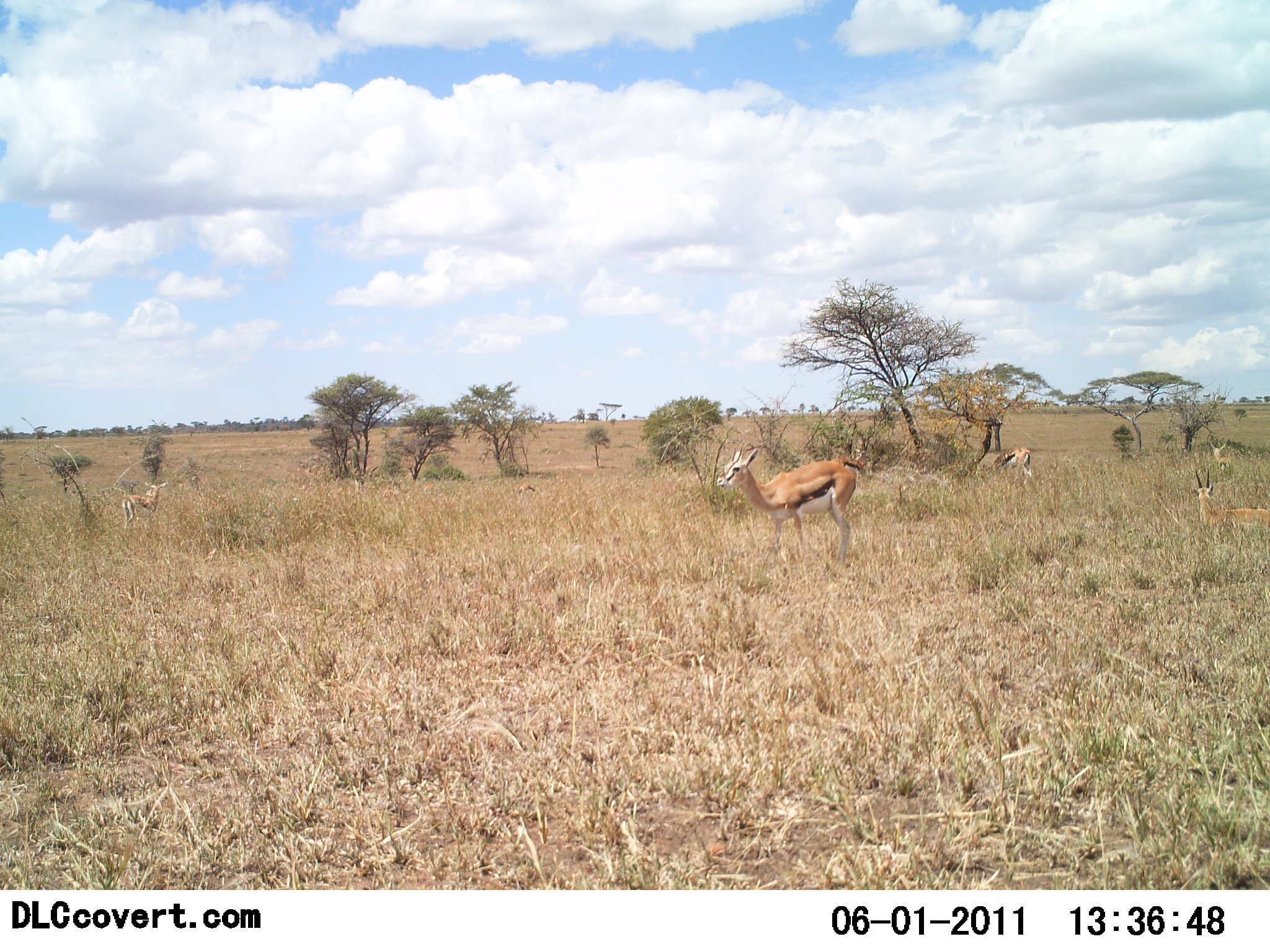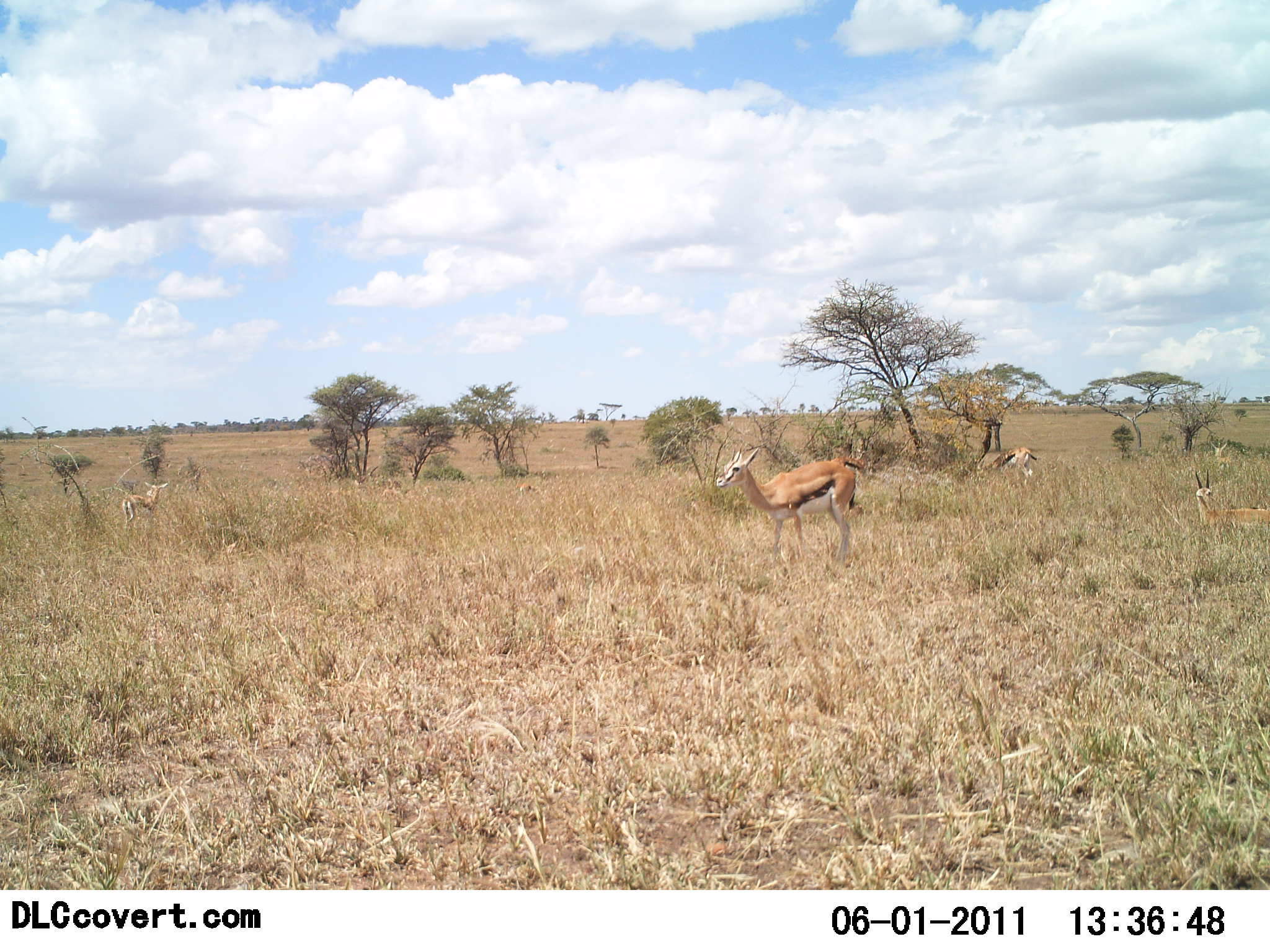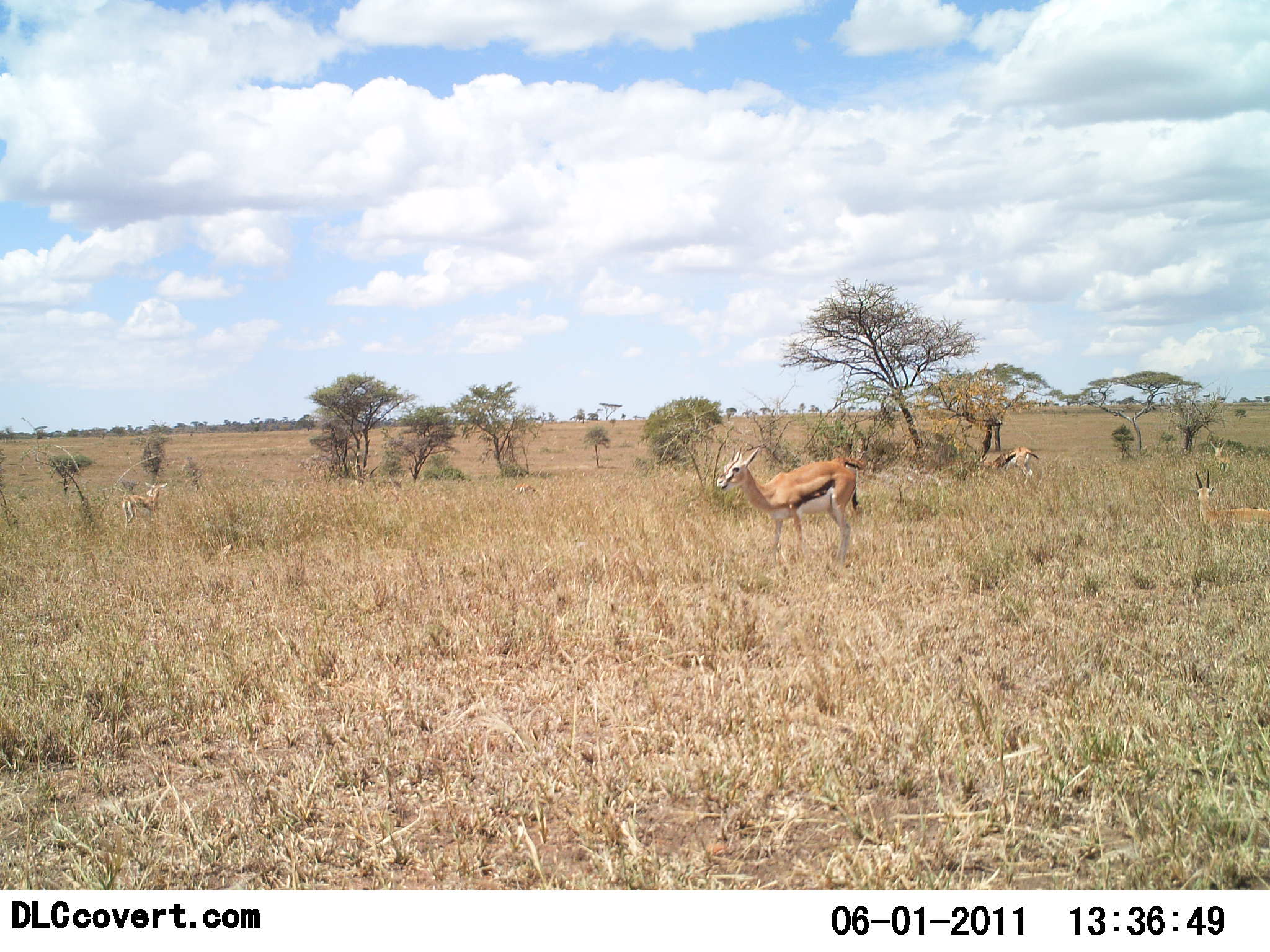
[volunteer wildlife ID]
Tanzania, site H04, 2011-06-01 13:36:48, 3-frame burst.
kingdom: Animalia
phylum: Chordata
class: Mammalia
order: Artiodactyla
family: Bovidae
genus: Eudorcas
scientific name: Eudorcas thomsonii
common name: thomson's gazelle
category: gazellethomsons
Gazellethomsons (thomson's gazelle) (Eudorcas thomsonii), count 4. Behavior (volunteer vote fractions): standing 87%, resting 47%, moving 7%, interacting 0%. Young present (vote fraction): 0%. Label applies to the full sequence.